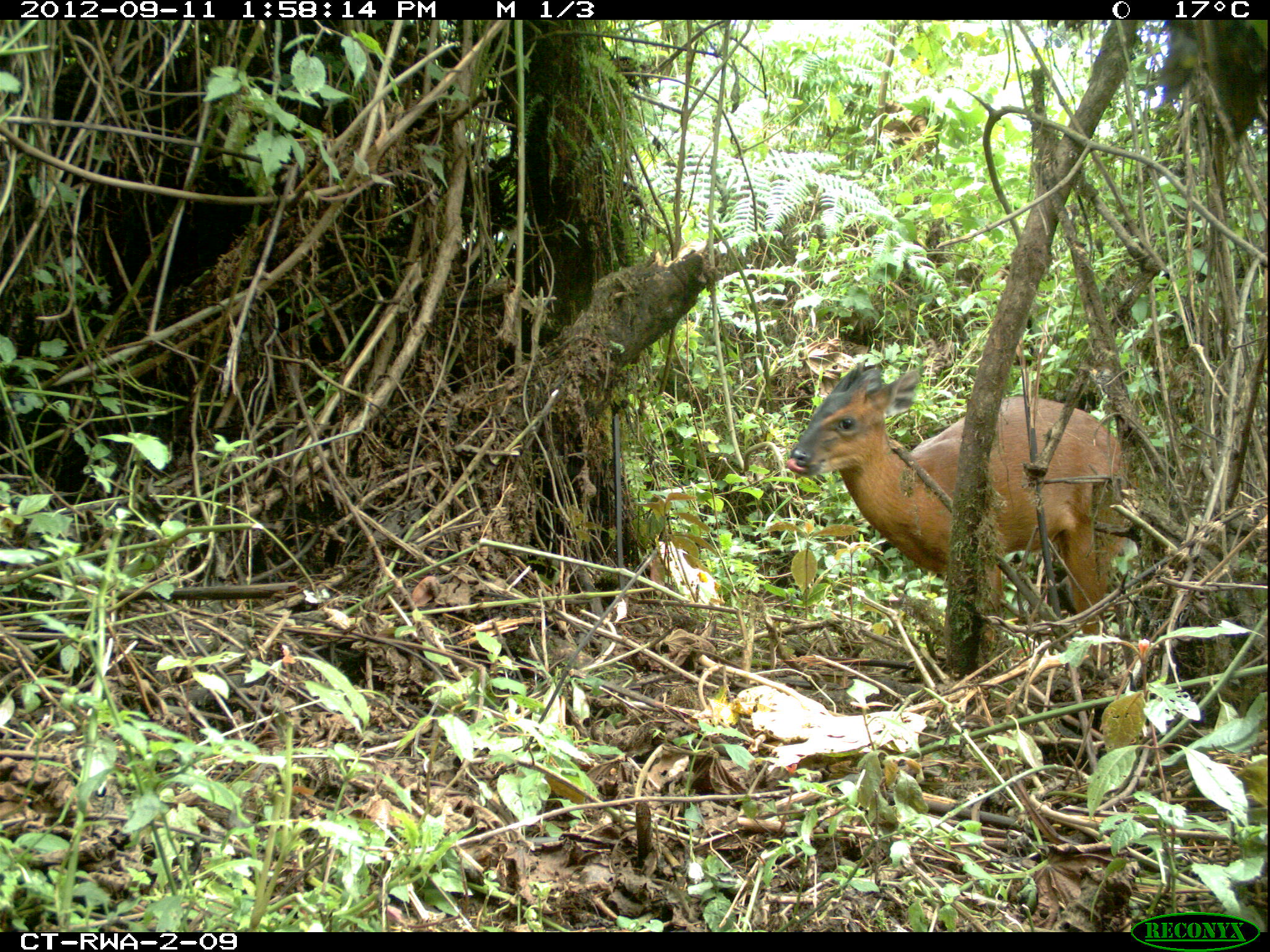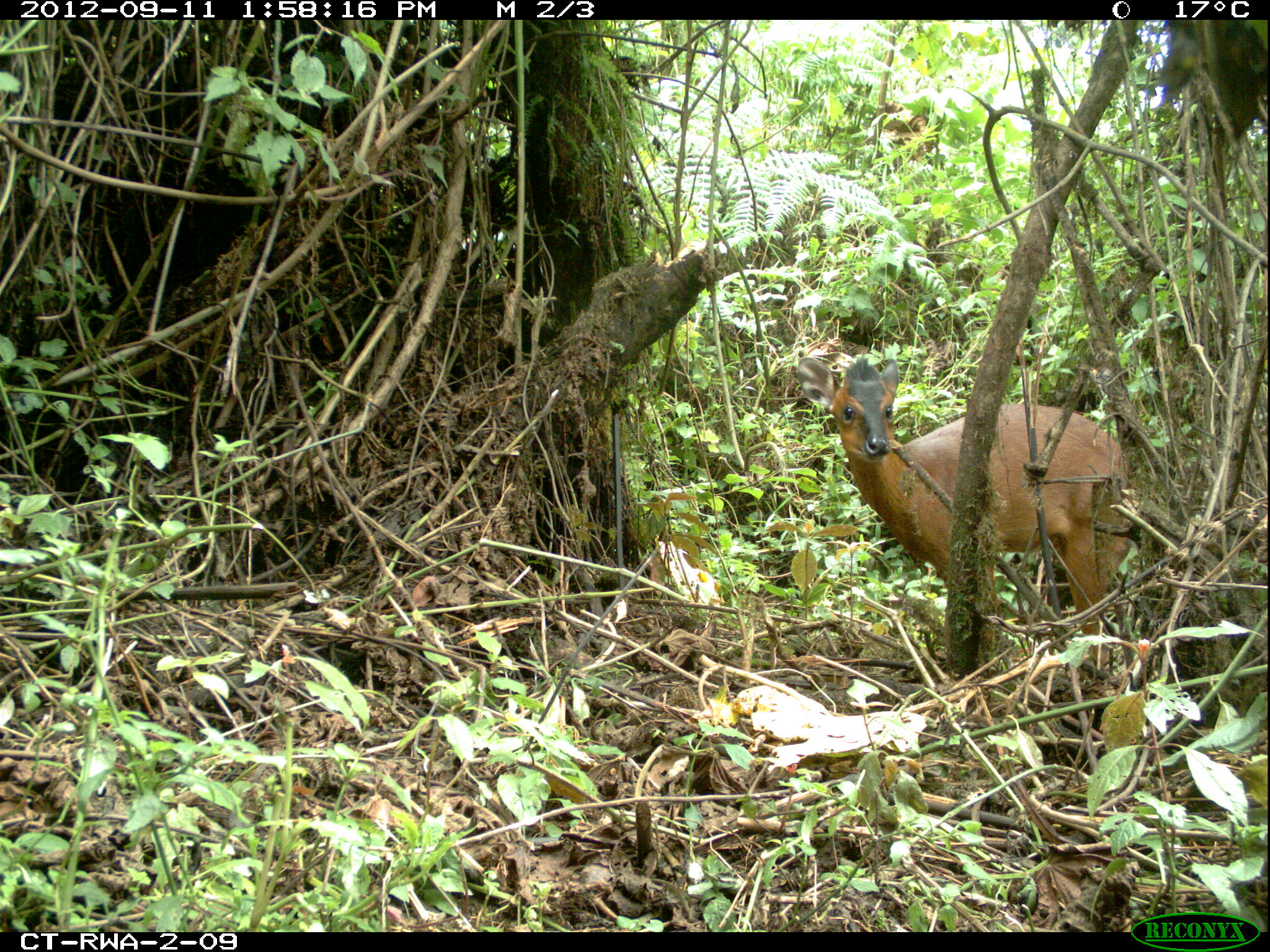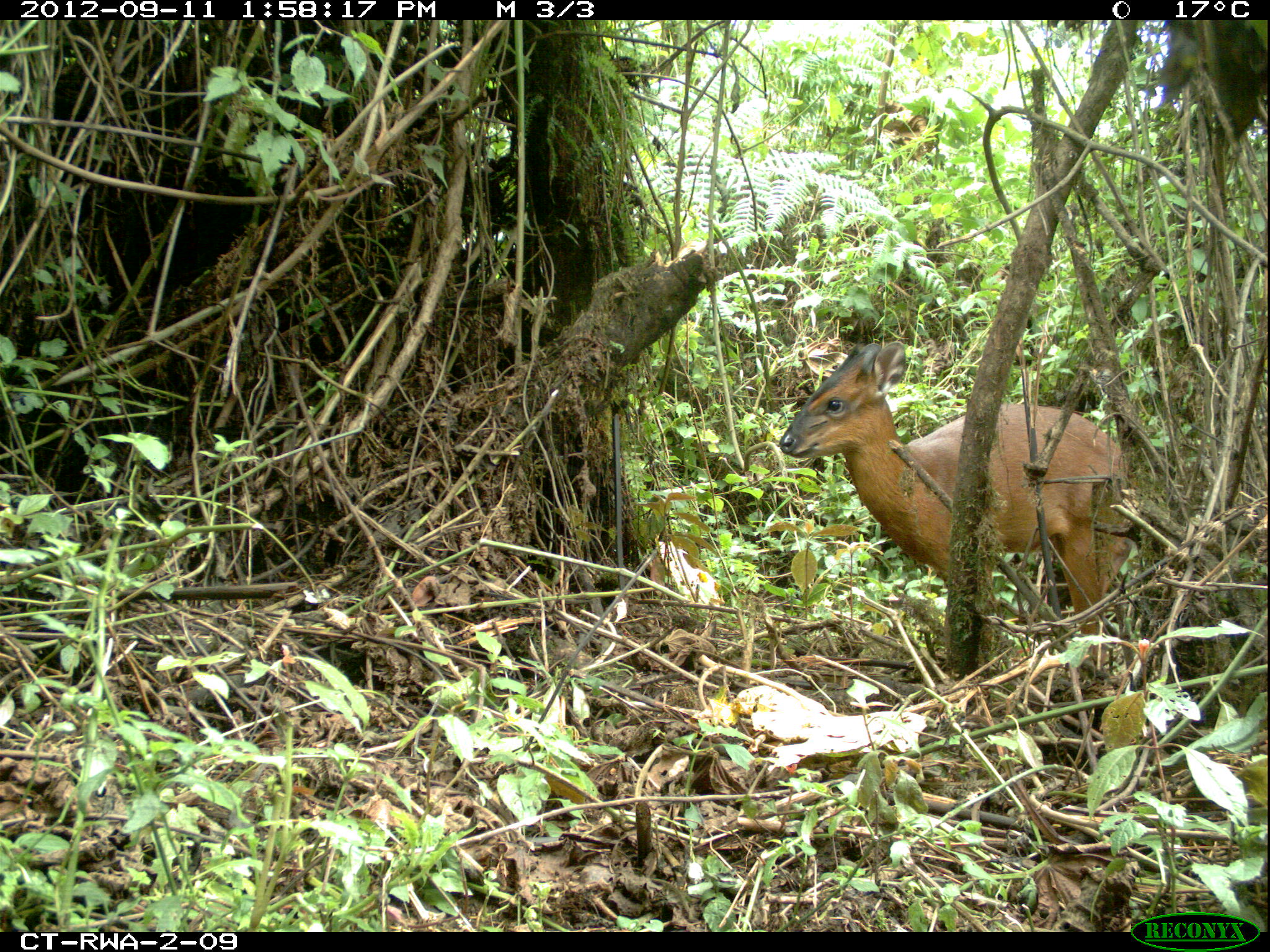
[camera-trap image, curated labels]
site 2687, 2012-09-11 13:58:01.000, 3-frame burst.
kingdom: Animalia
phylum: Chordata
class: Mammalia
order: Artiodactyla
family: Bovidae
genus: Cephalophus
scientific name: Cephalophus nigrifrons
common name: black-fronted duiker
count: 1